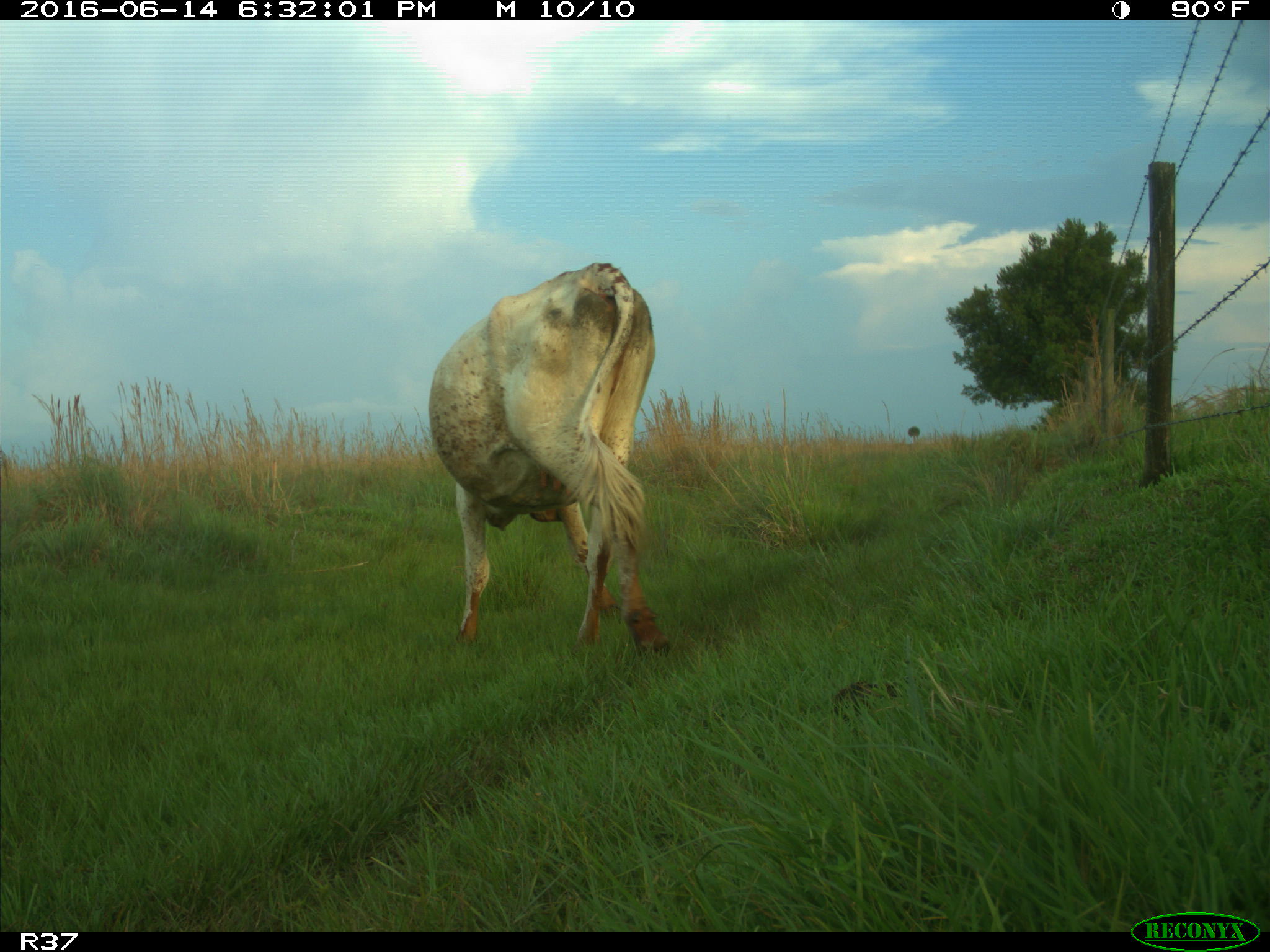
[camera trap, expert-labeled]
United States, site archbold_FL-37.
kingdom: Animalia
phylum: Chordata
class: Mammalia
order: Artiodactyla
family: Bovidae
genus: Bos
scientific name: Bos taurus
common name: domestic cow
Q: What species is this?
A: Bos taurus (domestic cow).